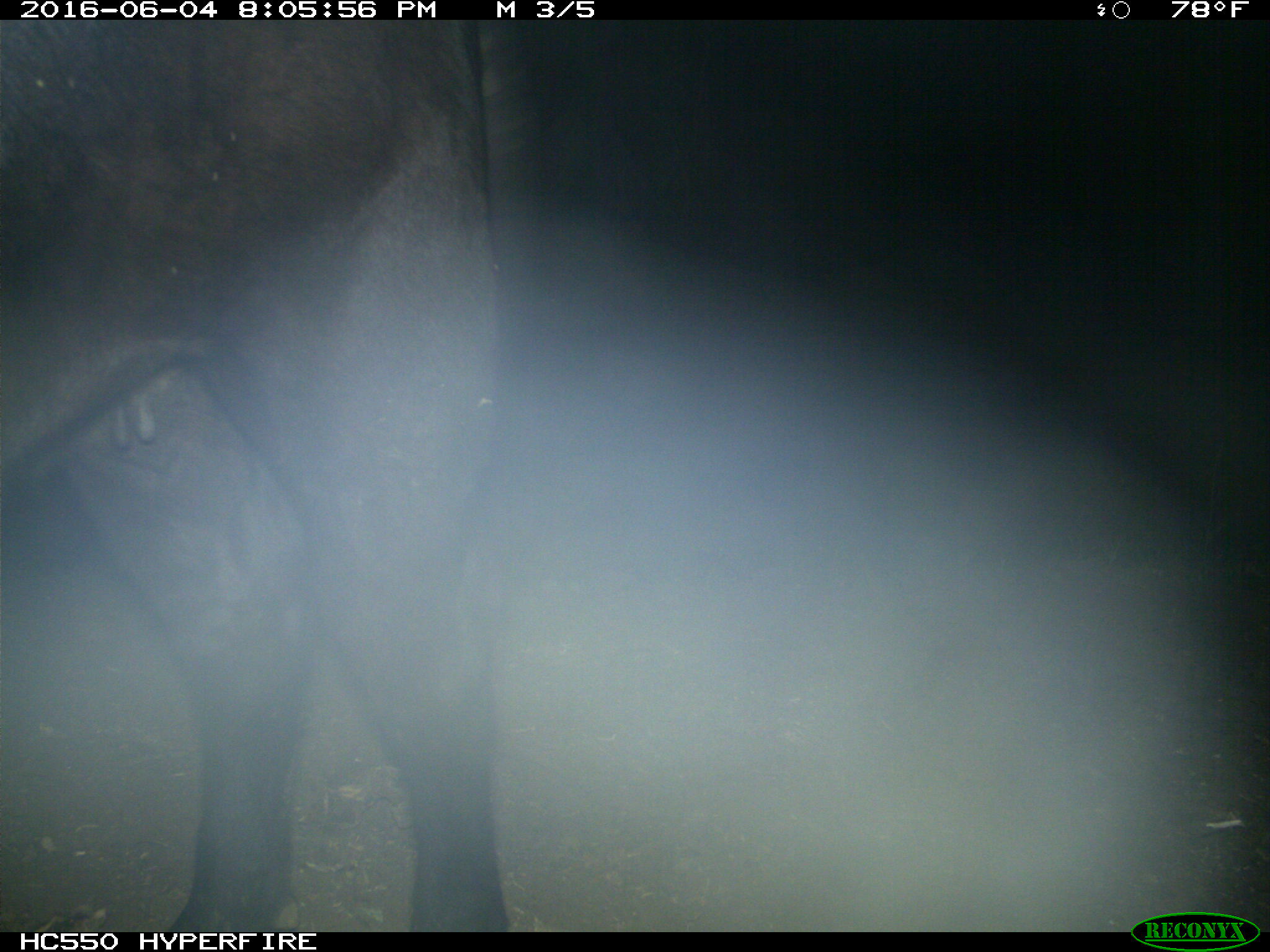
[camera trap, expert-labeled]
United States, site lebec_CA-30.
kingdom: Animalia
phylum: Chordata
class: Mammalia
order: Artiodactyla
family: Bovidae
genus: Bos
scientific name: Bos taurus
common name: domestic cow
Bos taurus (domestic cow).